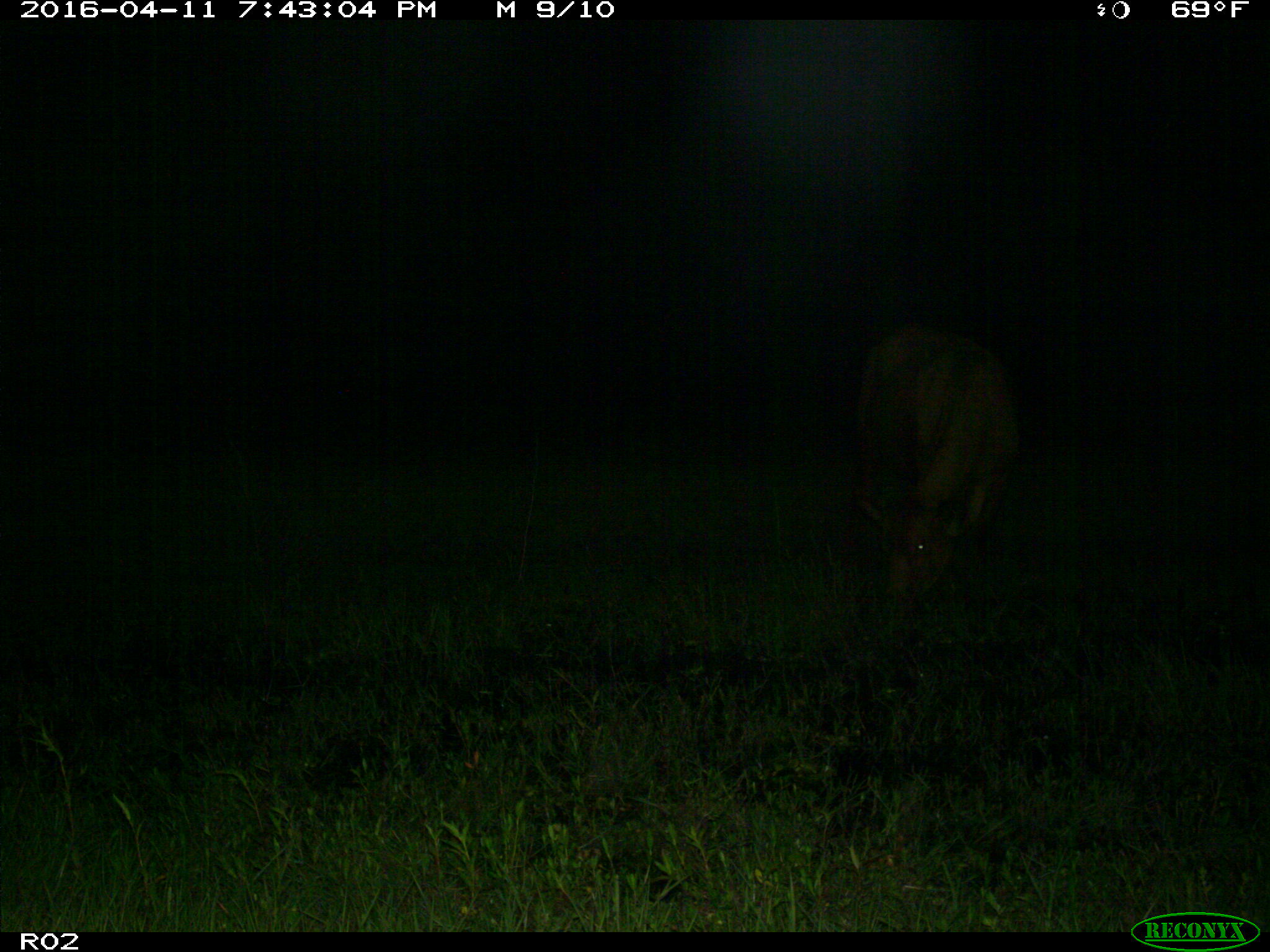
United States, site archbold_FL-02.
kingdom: Animalia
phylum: Chordata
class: Mammalia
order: Artiodactyla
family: Bovidae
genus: Bos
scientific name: Bos taurus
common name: domestic cow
Bos taurus (domestic cow).